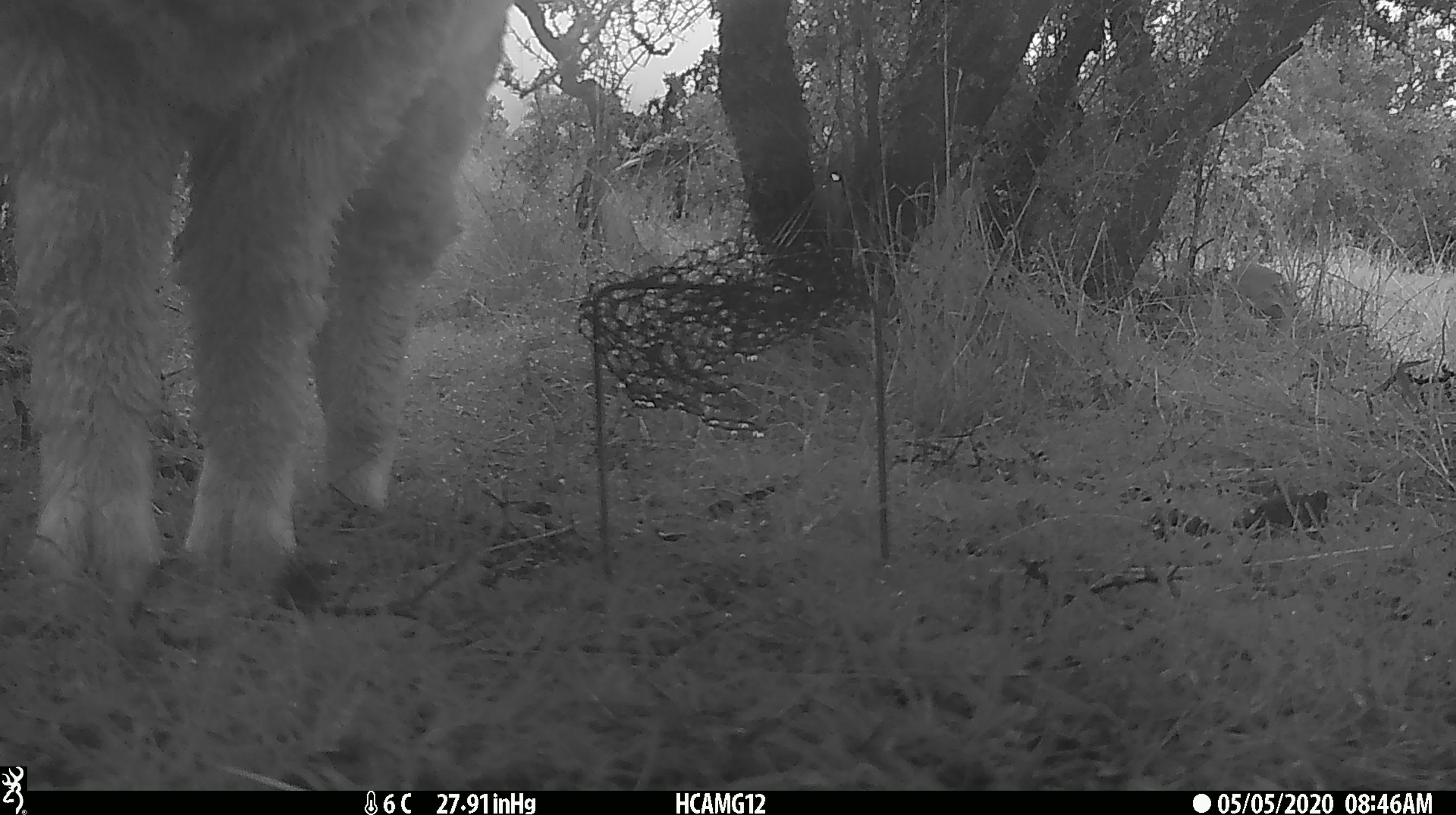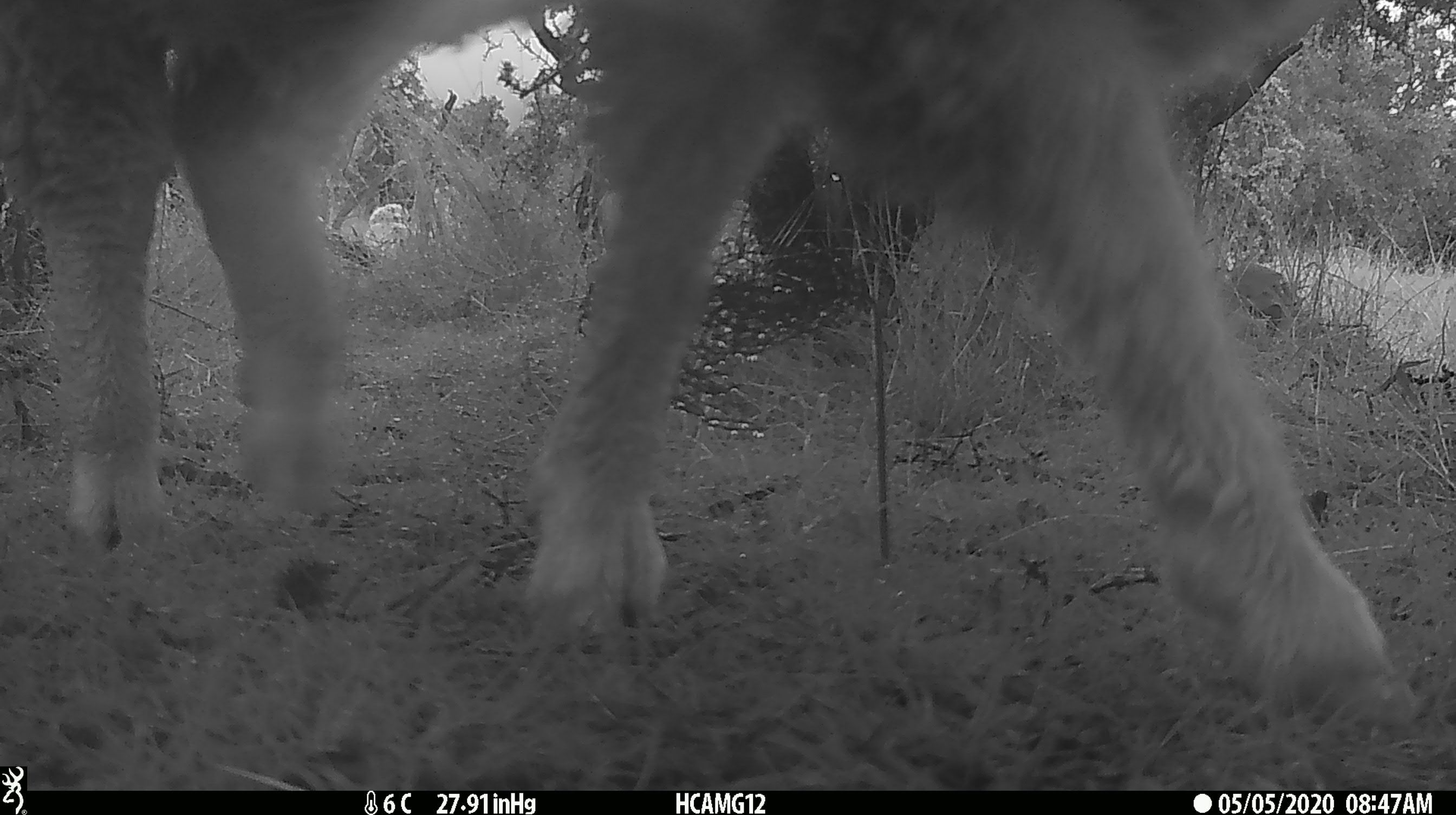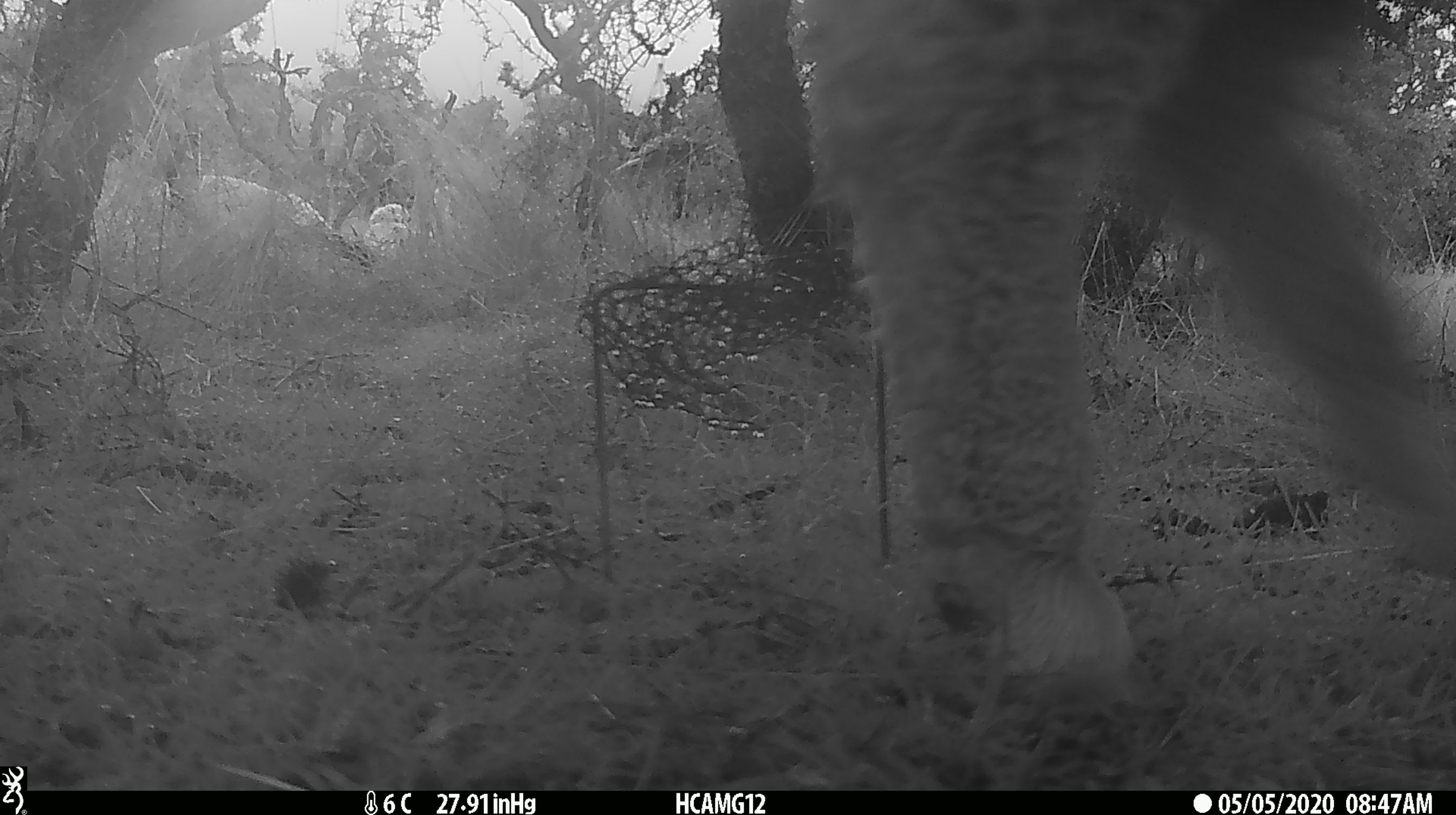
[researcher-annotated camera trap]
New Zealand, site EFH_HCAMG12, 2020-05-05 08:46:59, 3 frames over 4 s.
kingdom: Animalia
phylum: Chordata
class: Mammalia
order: Artiodactyla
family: Bovidae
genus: Ovis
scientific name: Ovis aries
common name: domestic sheep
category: sheep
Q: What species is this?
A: Sheep (domestic sheep) (Ovis aries).